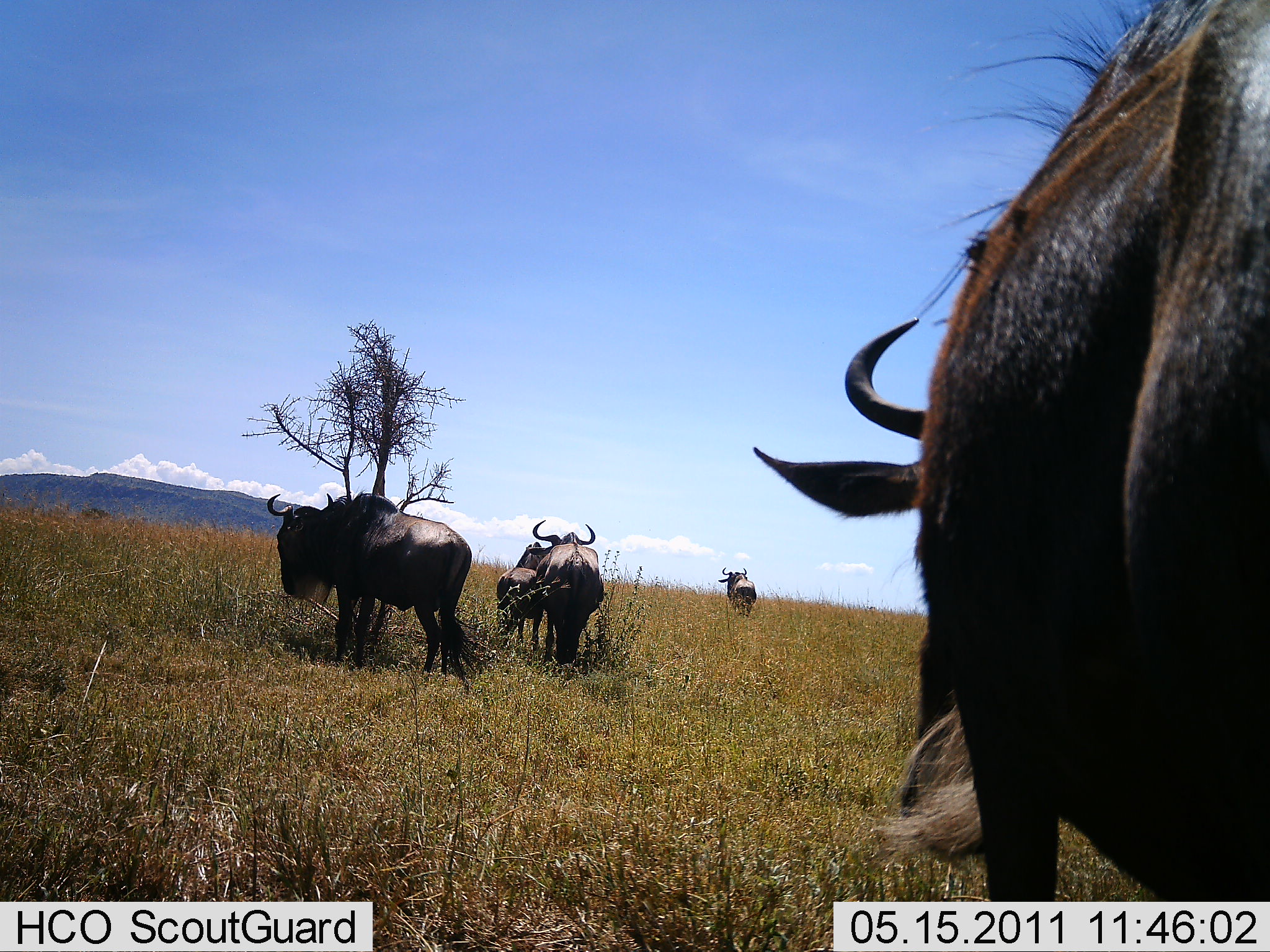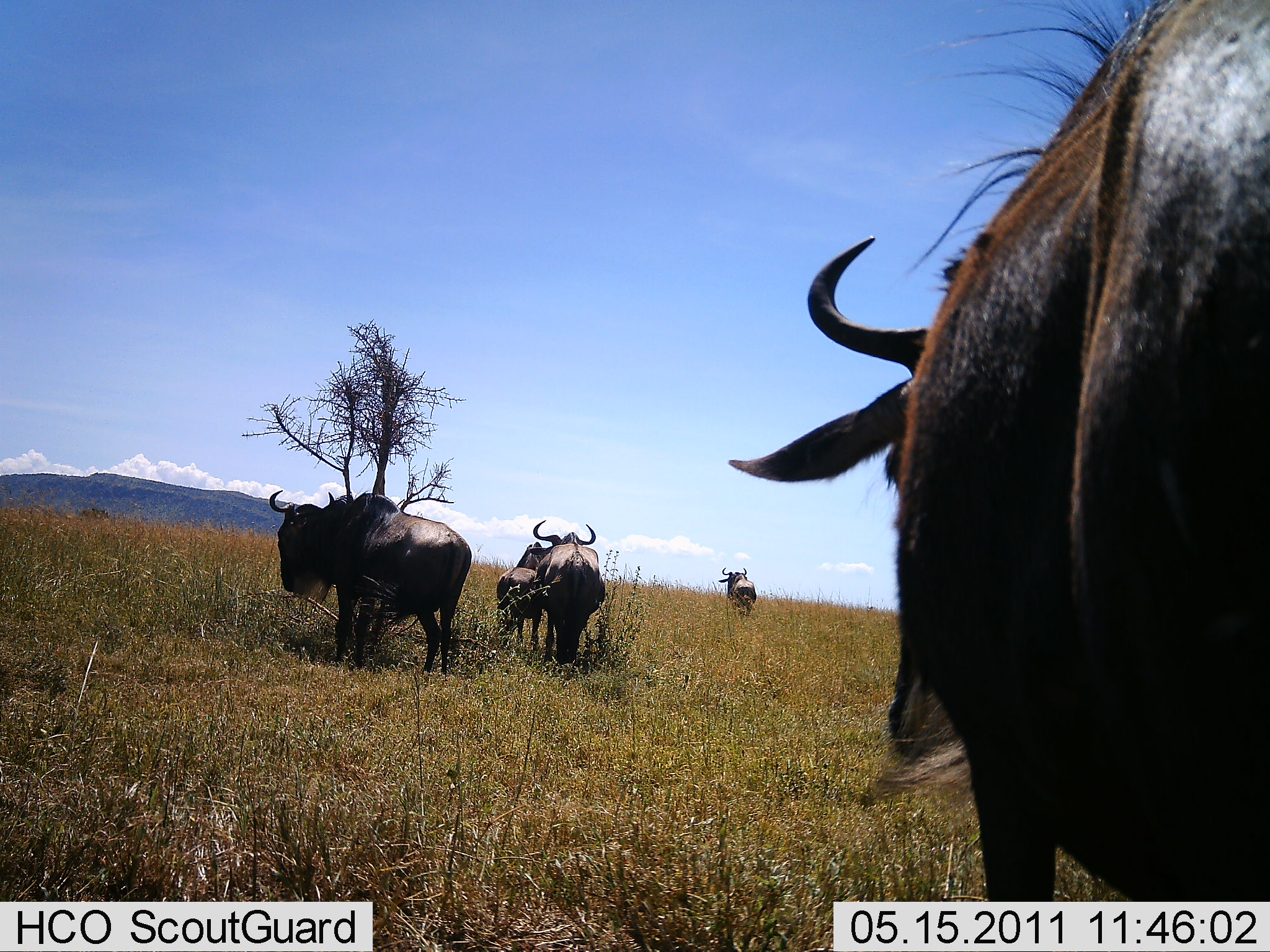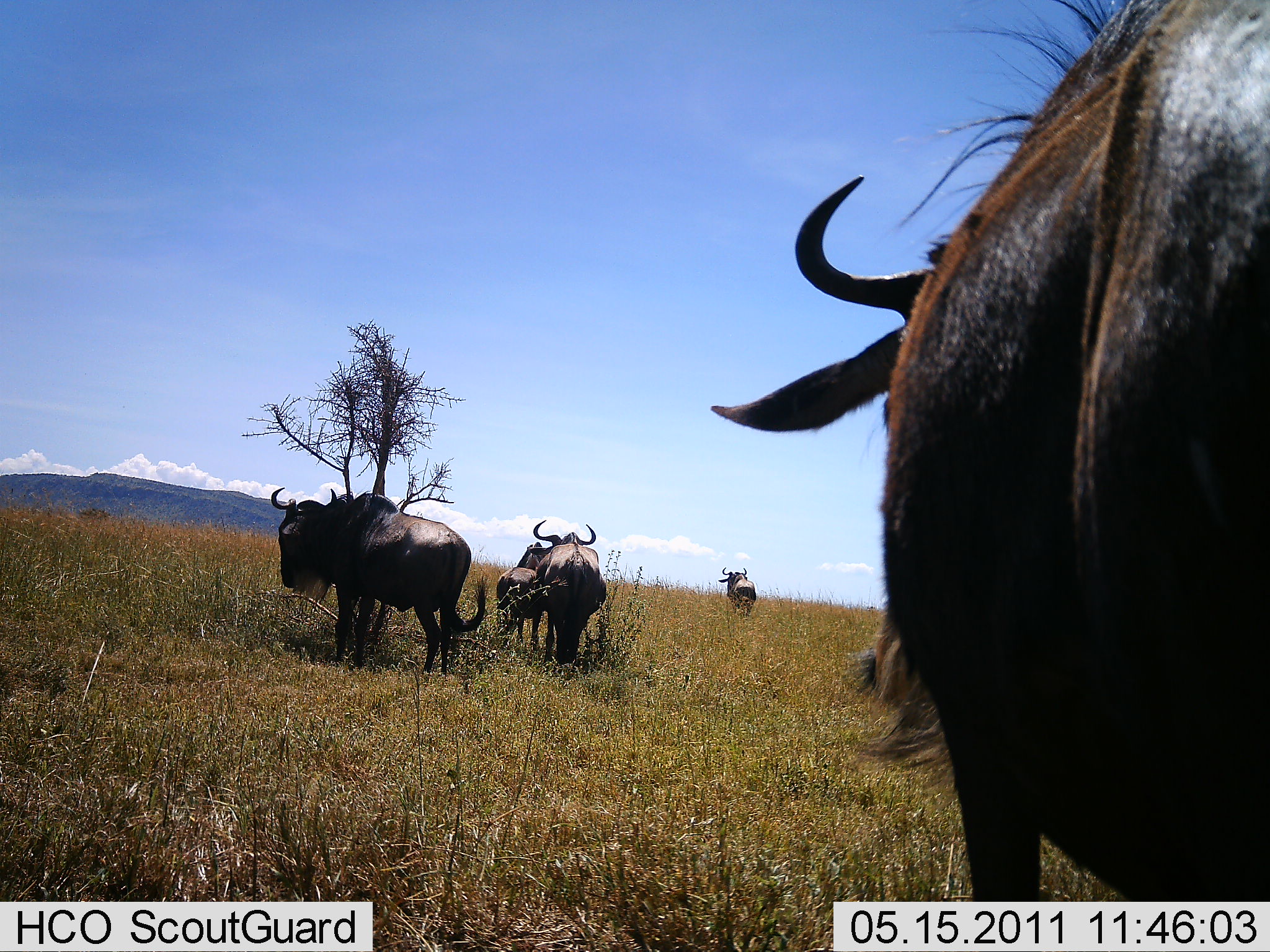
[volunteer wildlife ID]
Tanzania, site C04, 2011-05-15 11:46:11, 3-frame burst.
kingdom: Animalia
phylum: Chordata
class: Mammalia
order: Artiodactyla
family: Bovidae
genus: Connochaetes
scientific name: Connochaetes taurinus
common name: blue wildebeest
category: wildebeest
Wildebeest (blue wildebeest) (Connochaetes taurinus), count 5. Behavior (volunteer vote fractions): standing 80%, resting 0%, moving 0%, interacting 0%. Young present (vote fraction): 0%. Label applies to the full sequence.